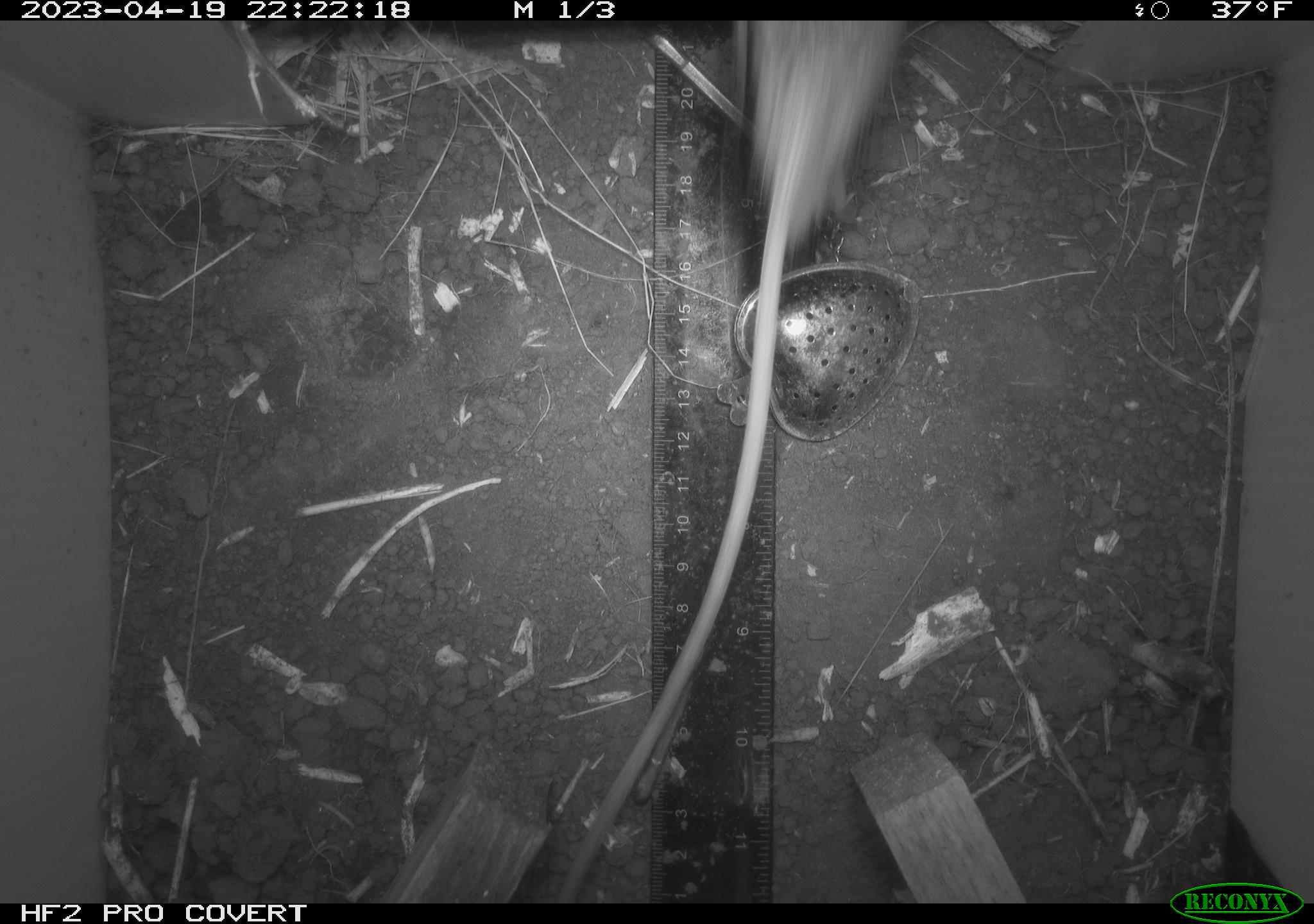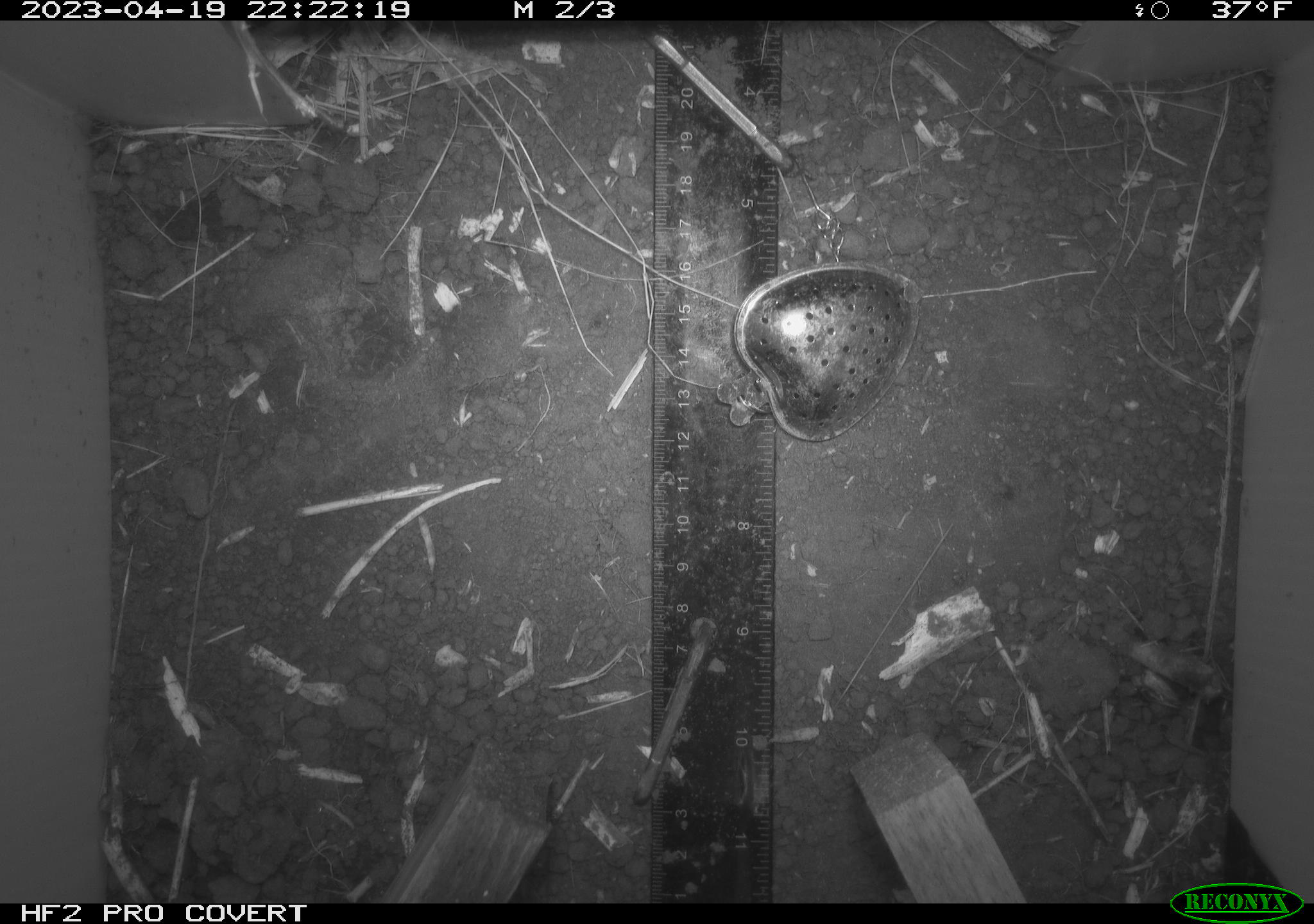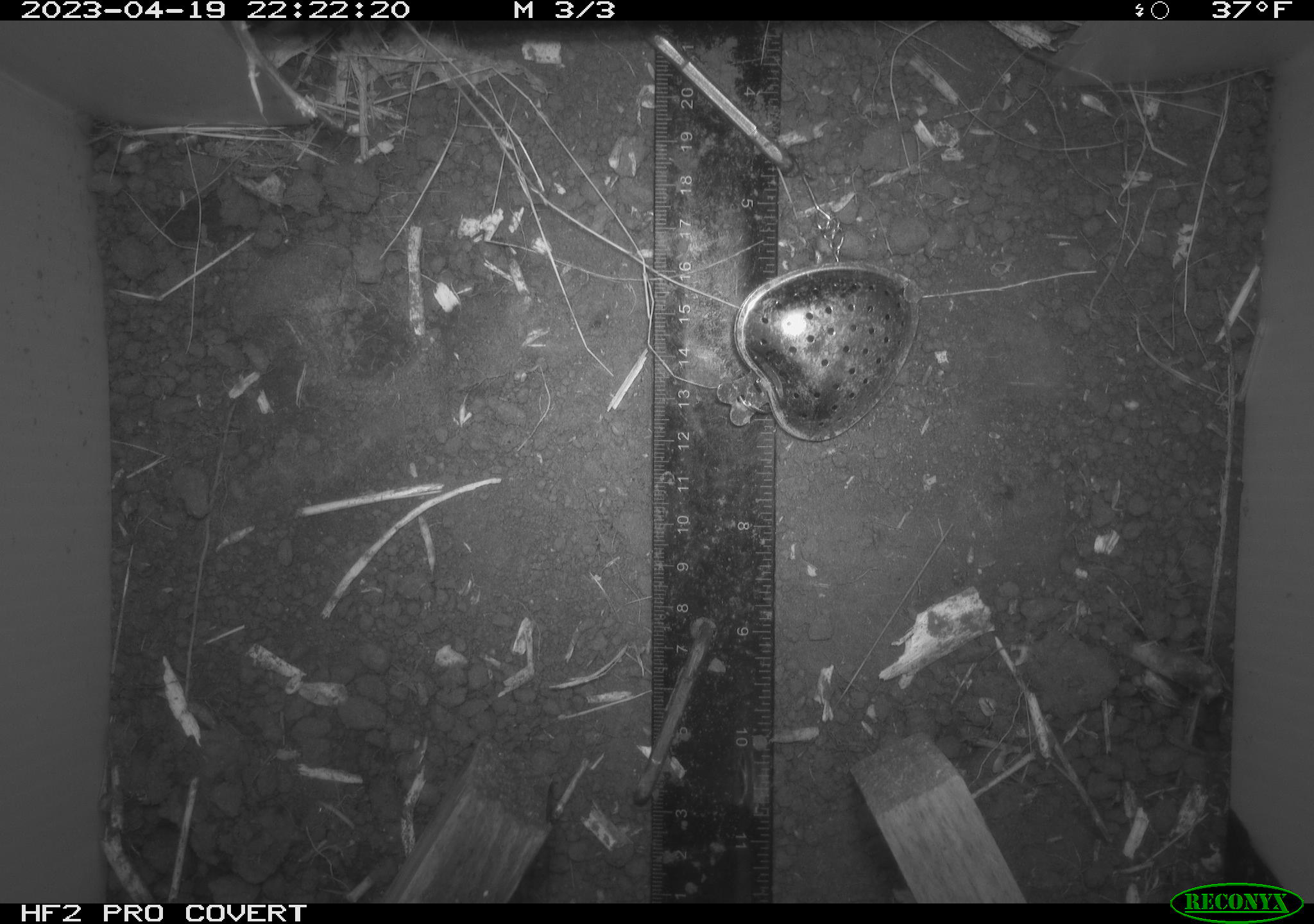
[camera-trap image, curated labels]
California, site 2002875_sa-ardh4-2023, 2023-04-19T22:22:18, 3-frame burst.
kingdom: Animalia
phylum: Chordata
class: Mammalia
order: Rodentia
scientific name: Rodentia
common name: mouse species